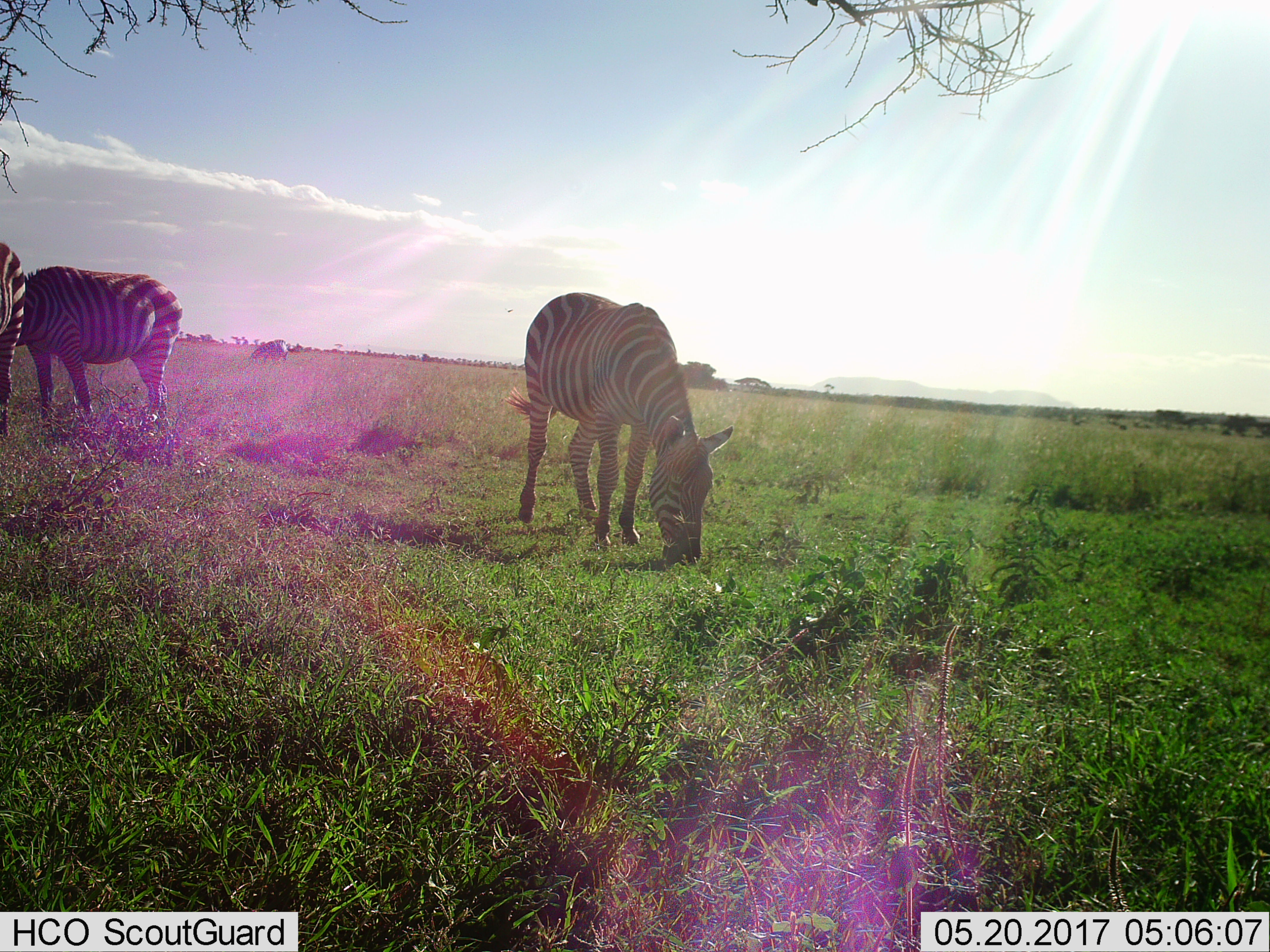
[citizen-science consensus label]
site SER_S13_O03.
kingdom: Animalia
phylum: Chordata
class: Mammalia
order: Perissodactyla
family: Equidae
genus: Equus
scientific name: Equus quagga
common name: plains zebra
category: zebraplains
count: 3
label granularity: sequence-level